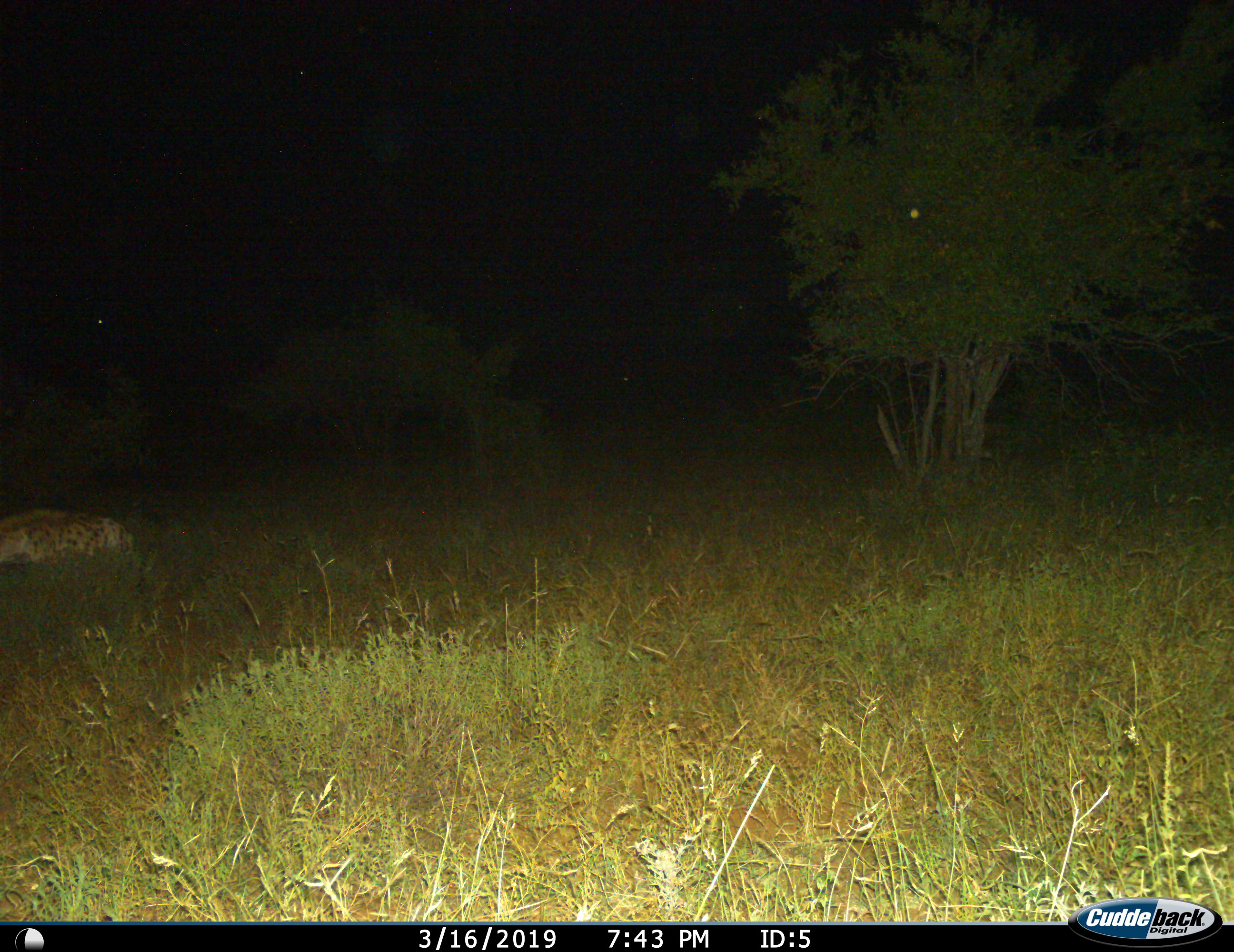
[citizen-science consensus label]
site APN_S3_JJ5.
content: unidentified animal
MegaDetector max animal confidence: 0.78